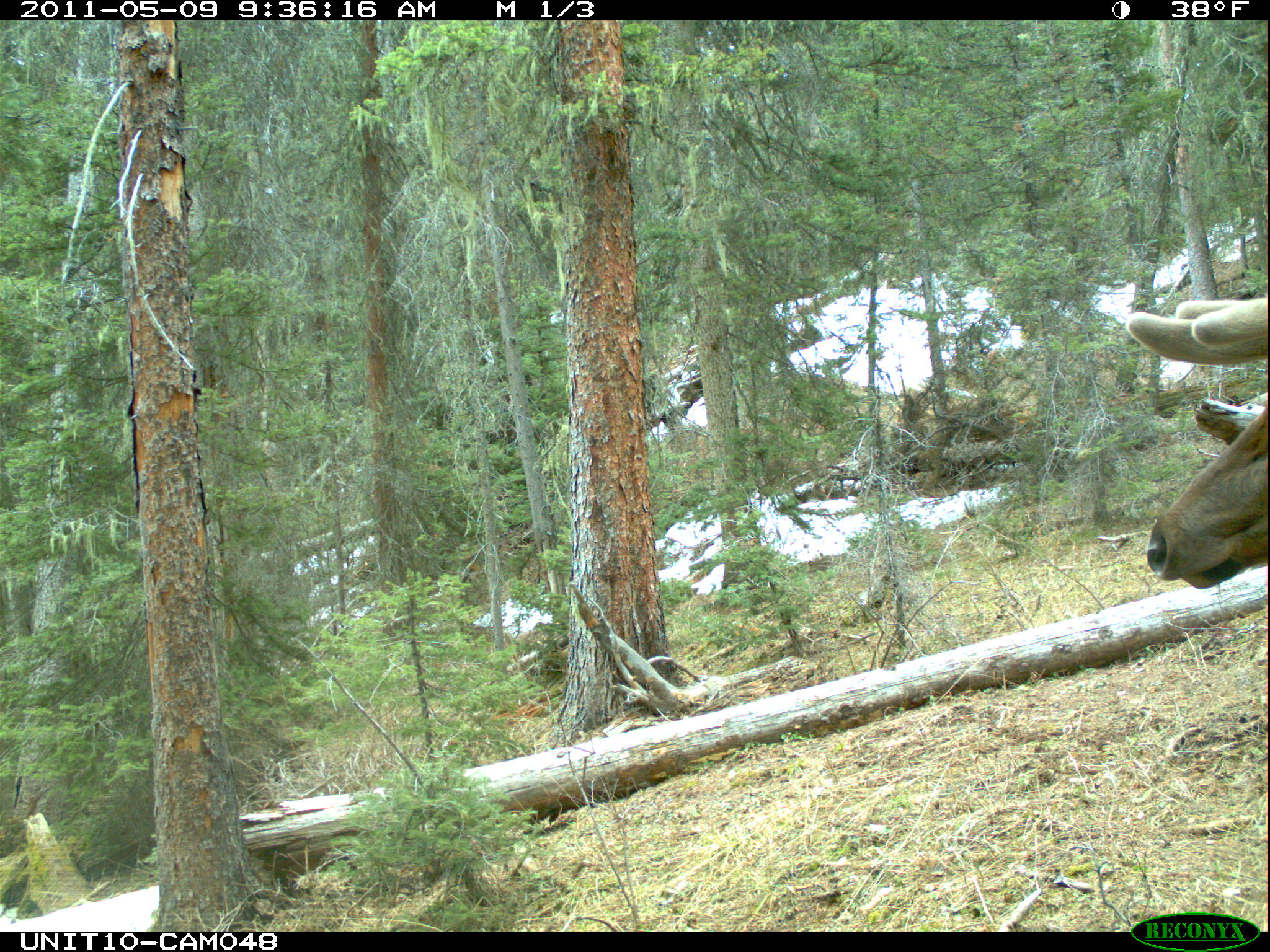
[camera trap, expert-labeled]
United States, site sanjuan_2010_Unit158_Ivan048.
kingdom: Animalia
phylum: Chordata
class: Mammalia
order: Artiodactyla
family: Cervidae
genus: Cervus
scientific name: Cervus elaphus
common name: red deer